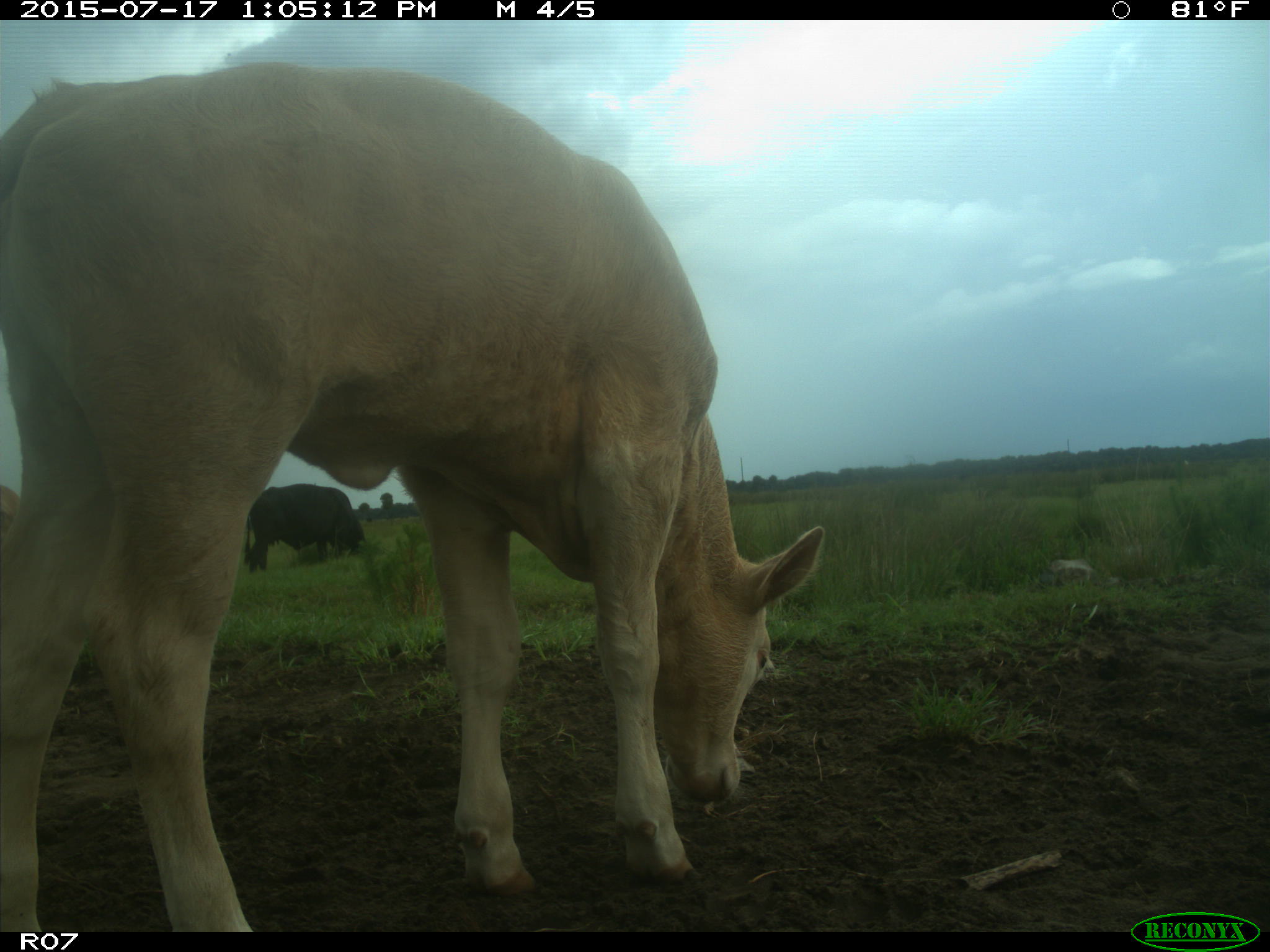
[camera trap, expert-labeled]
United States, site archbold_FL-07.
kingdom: Animalia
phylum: Chordata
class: Mammalia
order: Artiodactyla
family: Bovidae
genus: Bos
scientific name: Bos taurus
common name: domestic cow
Bos taurus (domestic cow).